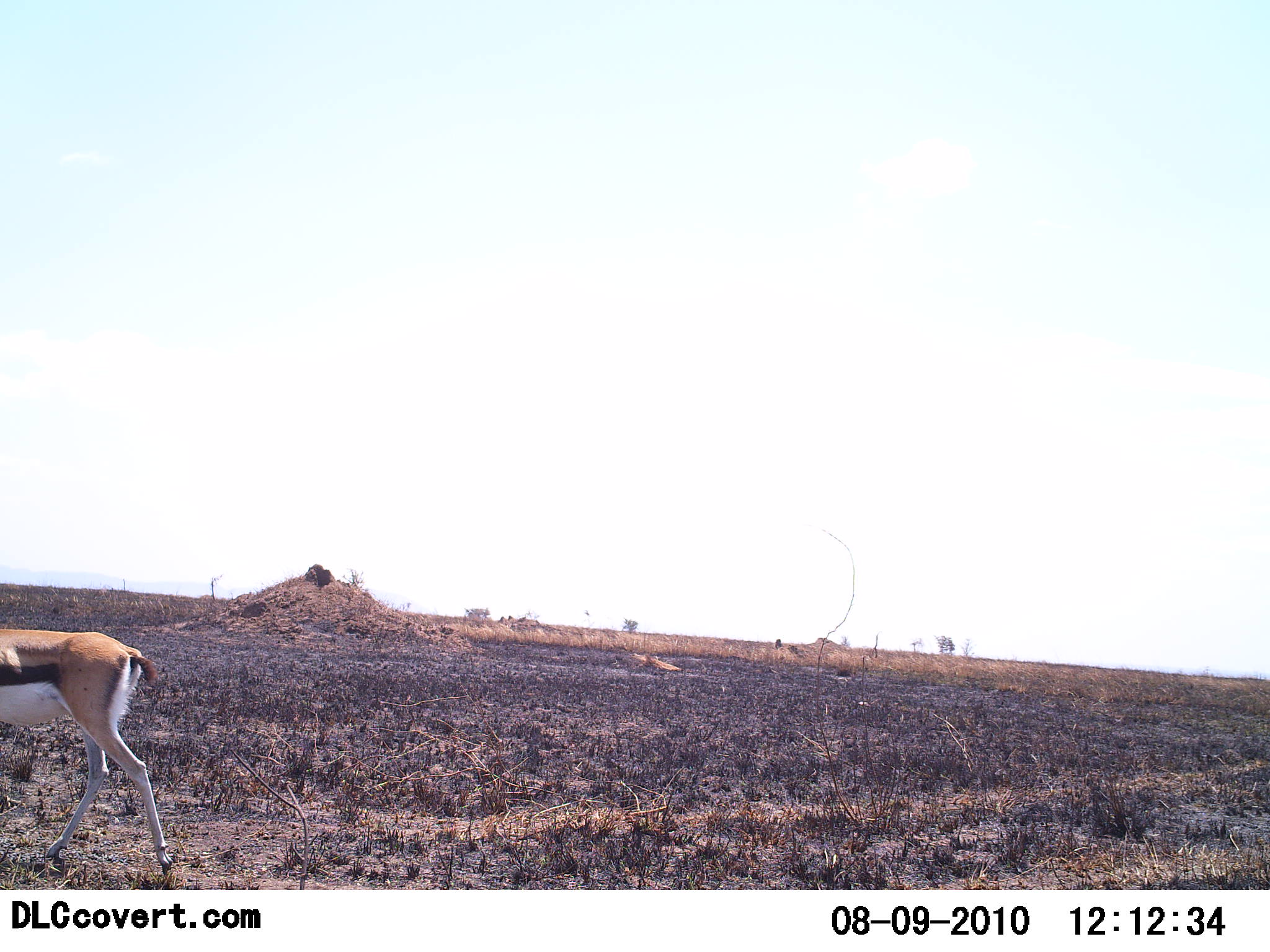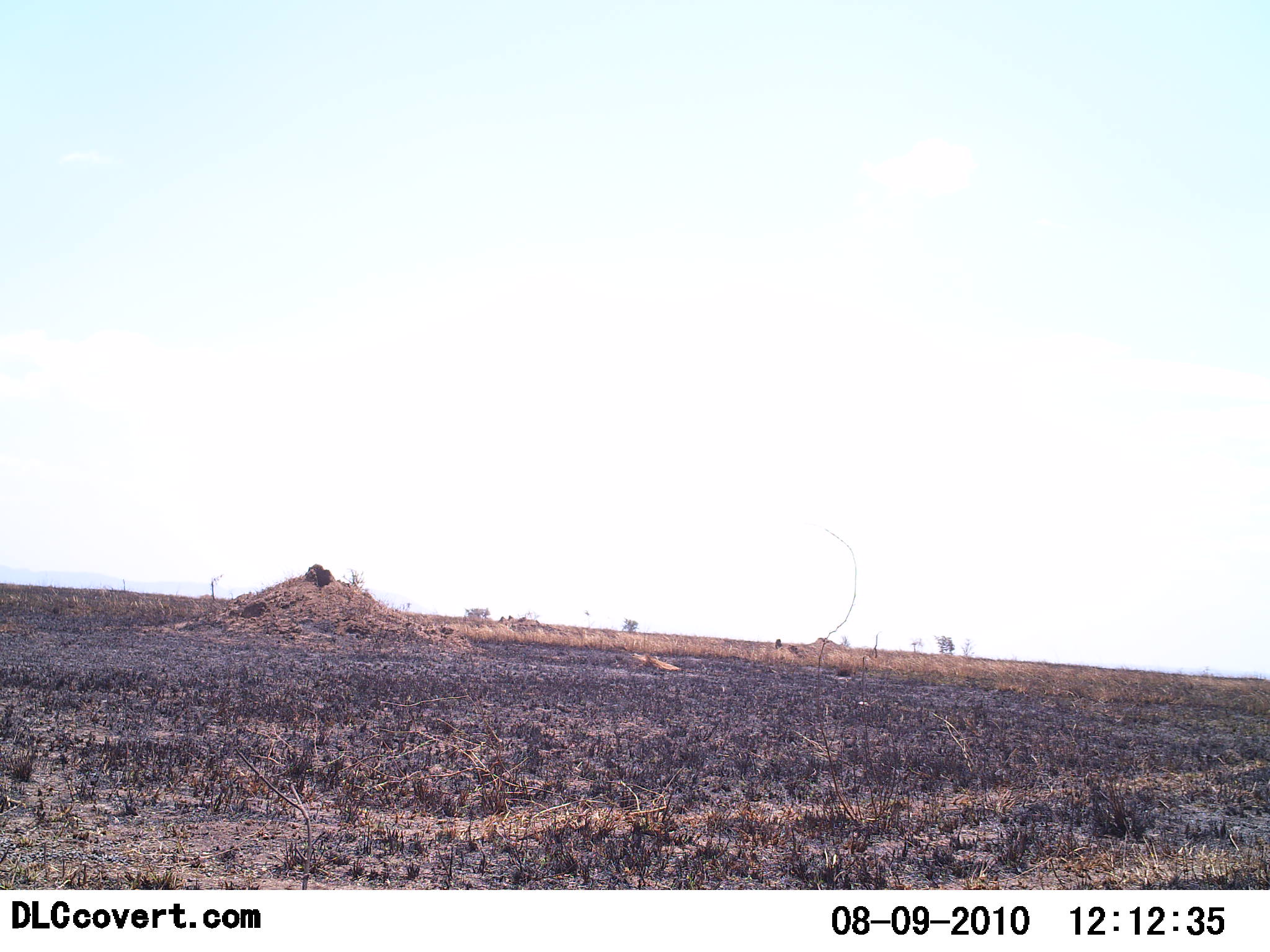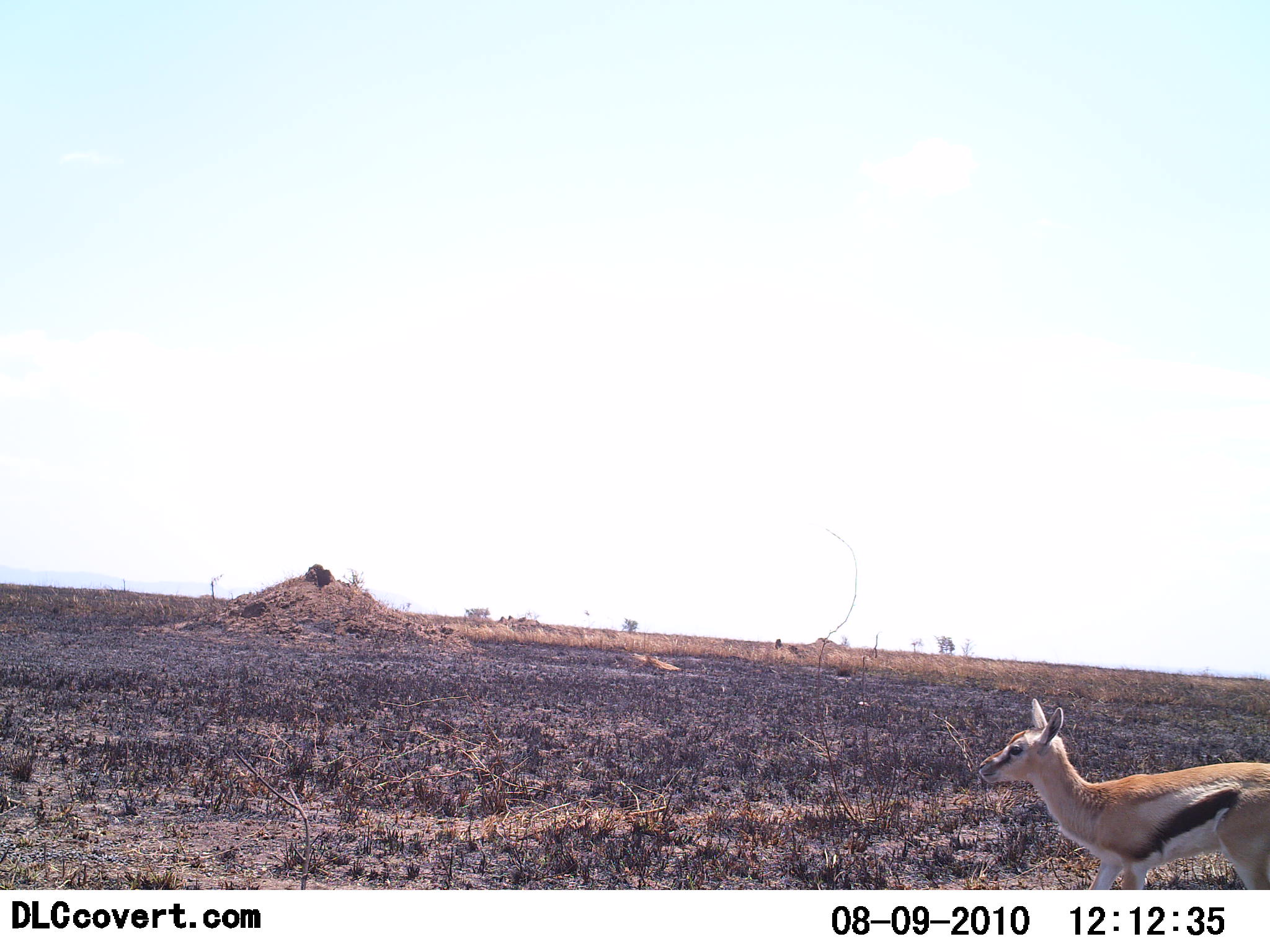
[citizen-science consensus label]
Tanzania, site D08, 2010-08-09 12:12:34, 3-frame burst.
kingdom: Animalia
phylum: Chordata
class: Mammalia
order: Artiodactyla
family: Bovidae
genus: Eudorcas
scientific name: Eudorcas thomsonii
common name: thomson's gazelle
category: gazellethomsons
Gazellethomsons (thomson's gazelle) (Eudorcas thomsonii), count 2. Behavior (volunteer vote fractions): standing 15%, resting 0%, moving 92%, interacting 0%. Young present (vote fraction): 23%. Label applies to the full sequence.